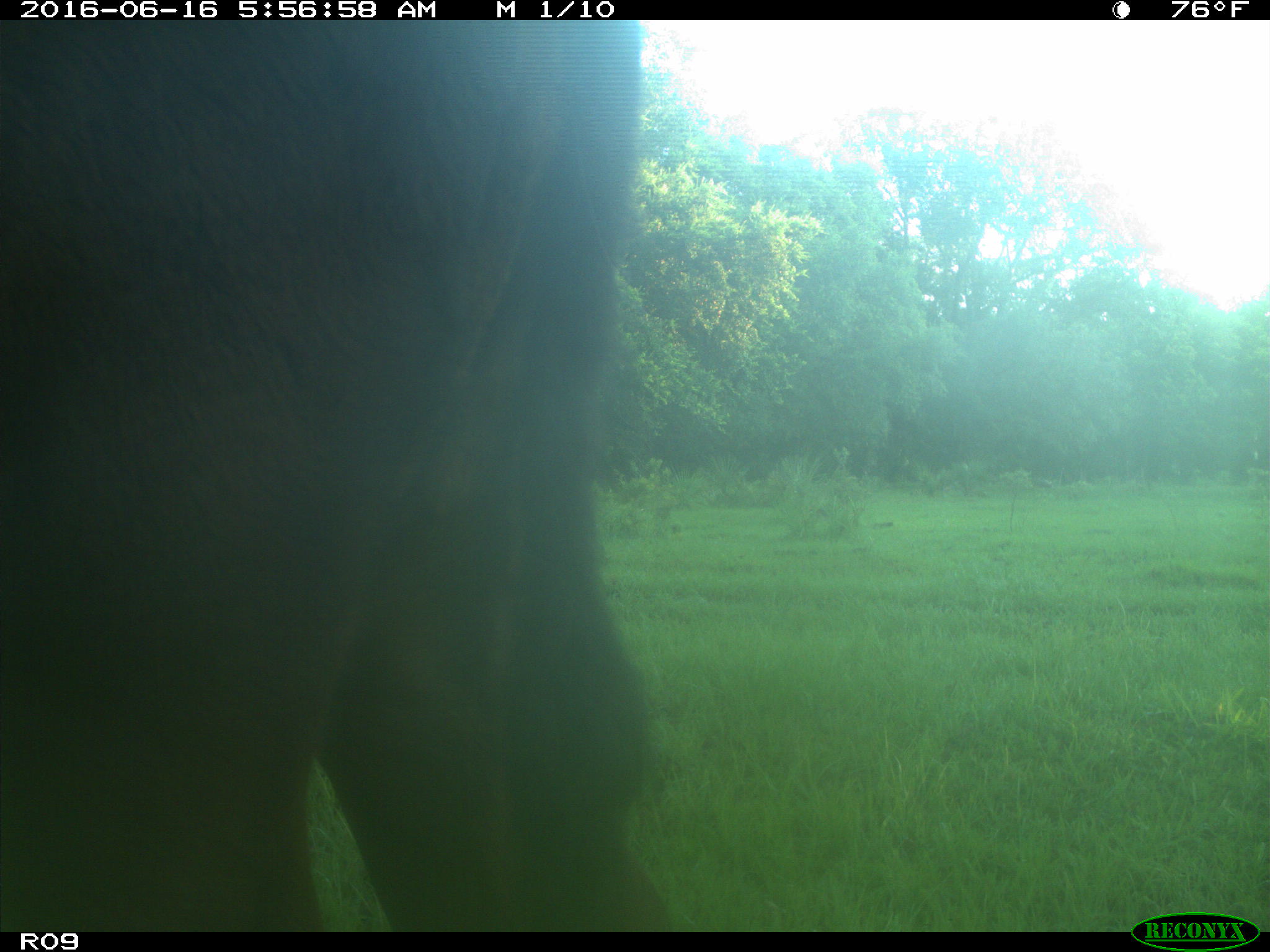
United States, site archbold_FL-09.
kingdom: Animalia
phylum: Chordata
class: Mammalia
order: Artiodactyla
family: Bovidae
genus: Bos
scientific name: Bos taurus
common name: domestic cow